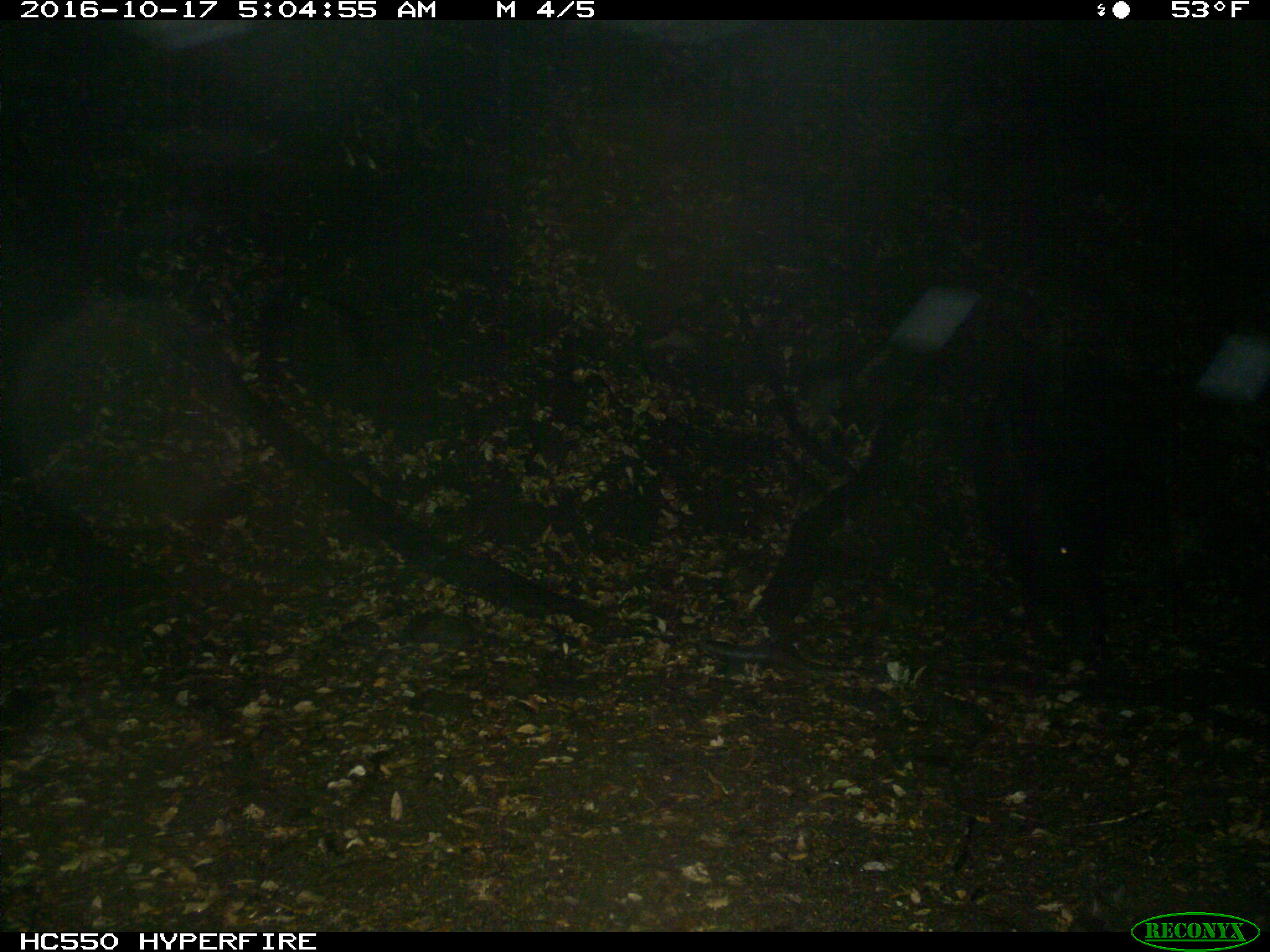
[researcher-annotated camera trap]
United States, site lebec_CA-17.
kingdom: Animalia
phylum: Chordata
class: Mammalia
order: Artiodactyla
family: Suidae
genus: Sus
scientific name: Sus scrofa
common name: wild boar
Sus scrofa (wild boar).